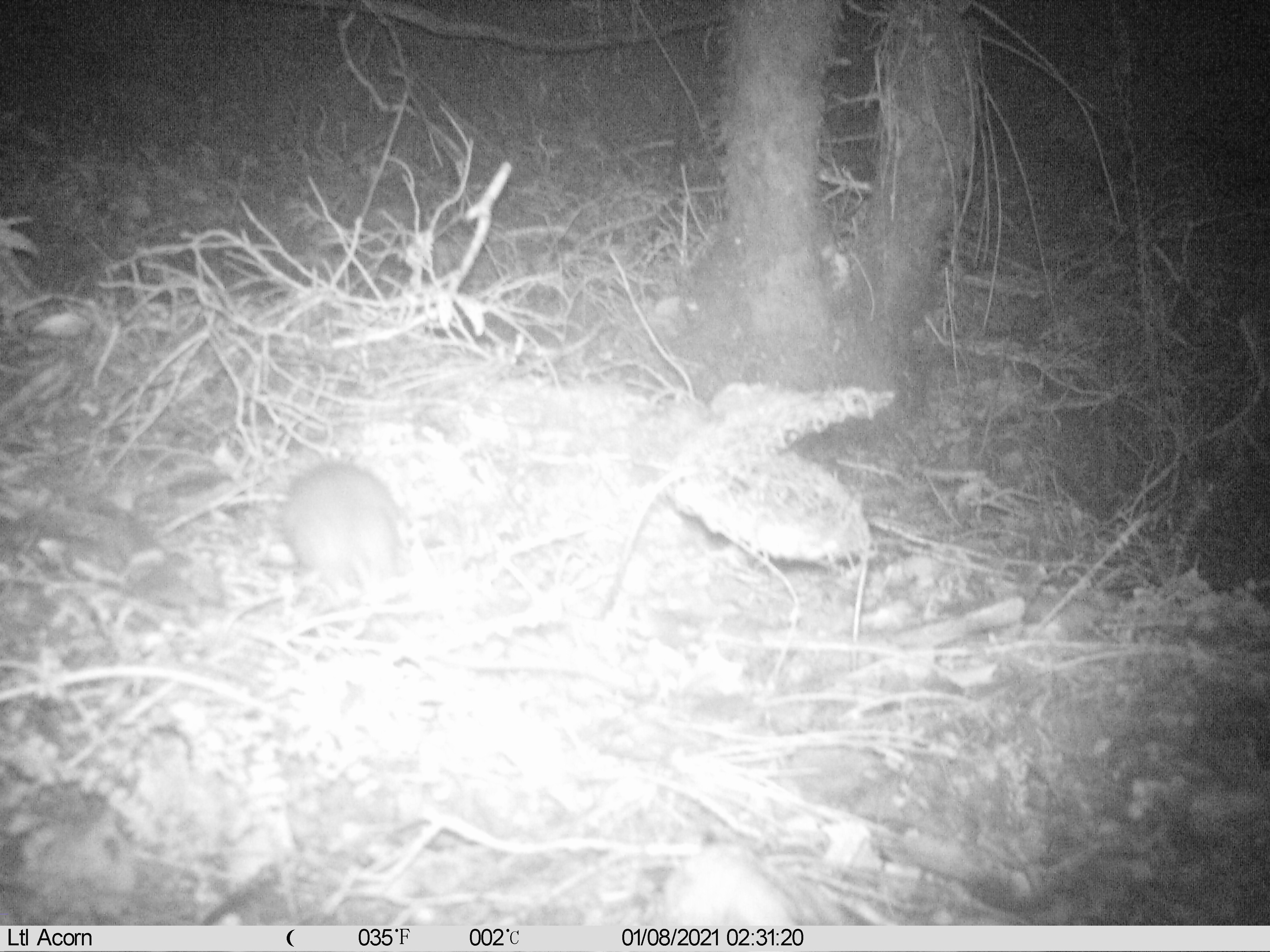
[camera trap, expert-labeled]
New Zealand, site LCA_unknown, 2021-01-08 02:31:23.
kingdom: Animalia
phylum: Chordata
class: Mammalia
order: Rodentia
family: Muridae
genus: Rattus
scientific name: Rattus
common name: rat